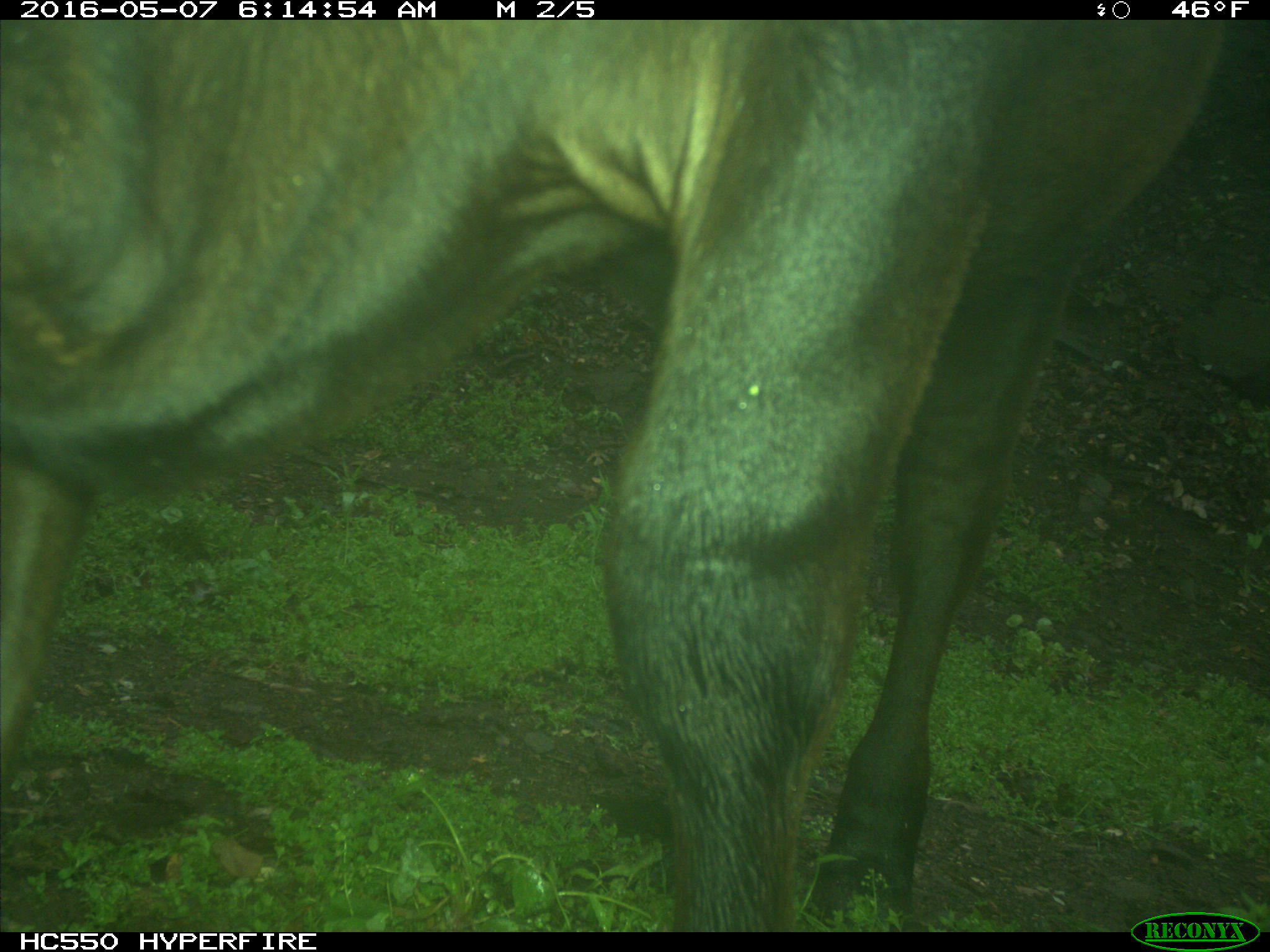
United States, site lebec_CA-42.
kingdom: Animalia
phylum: Chordata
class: Mammalia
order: Artiodactyla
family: Bovidae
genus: Bos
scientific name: Bos taurus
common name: domestic cow